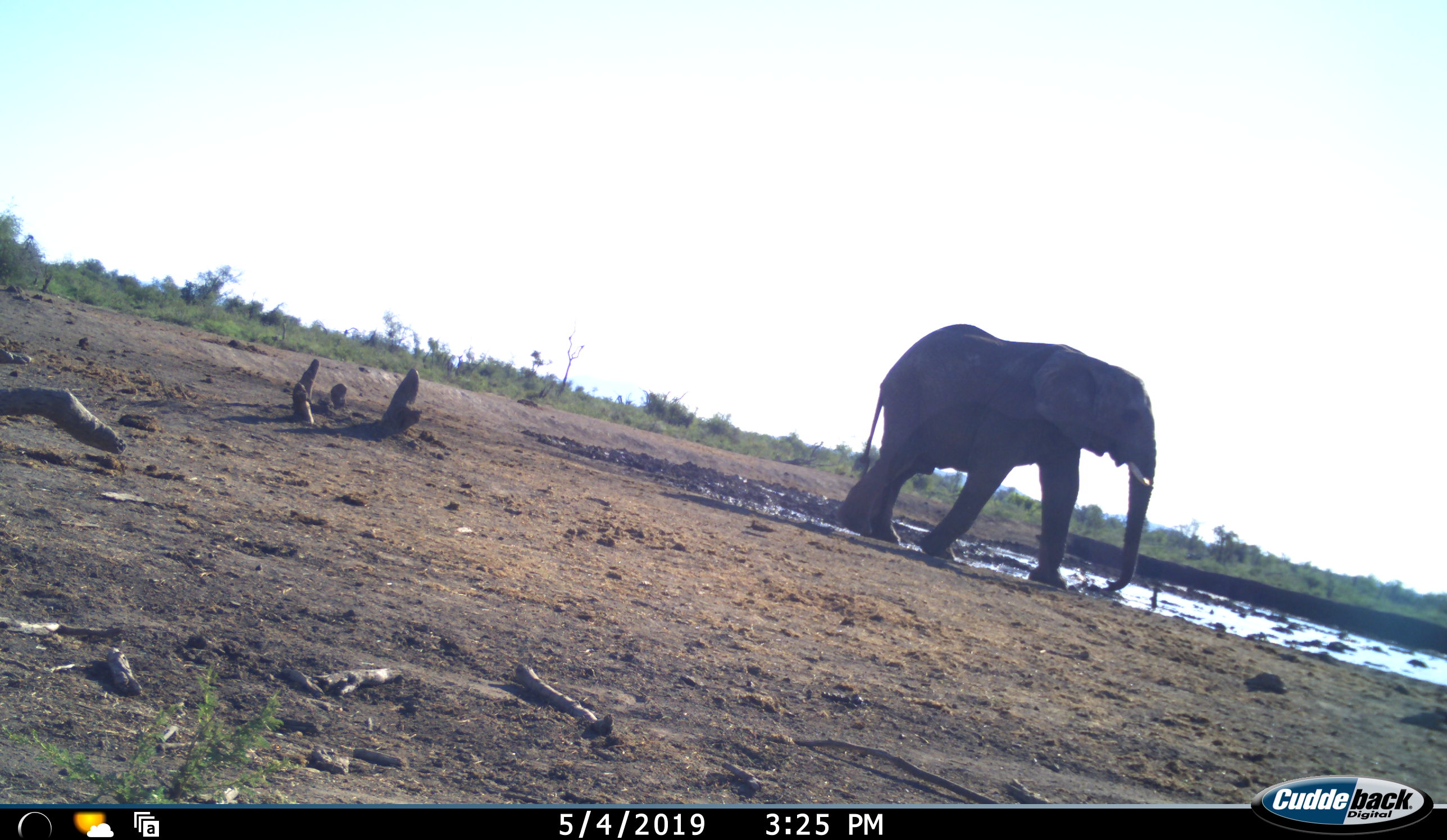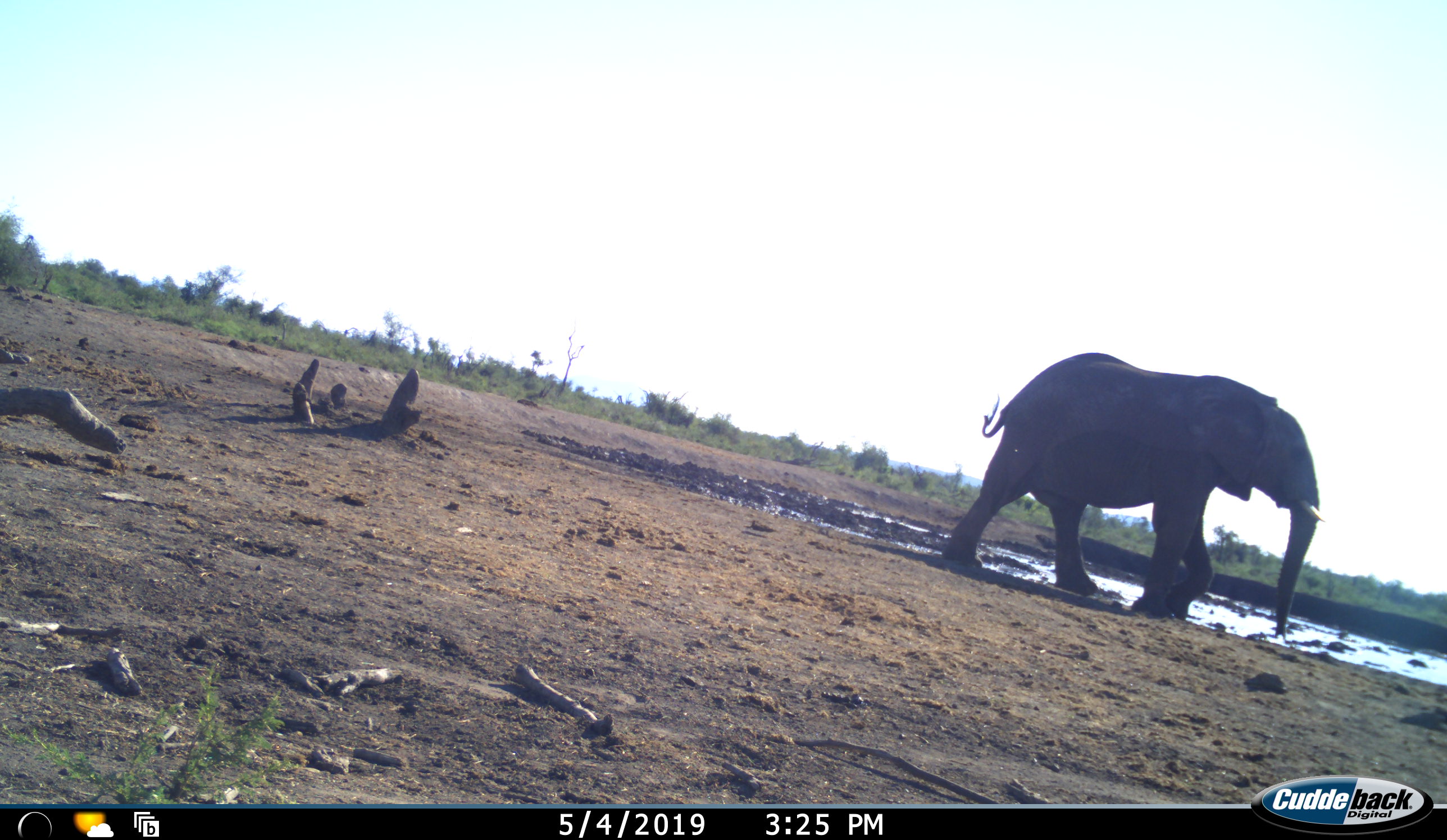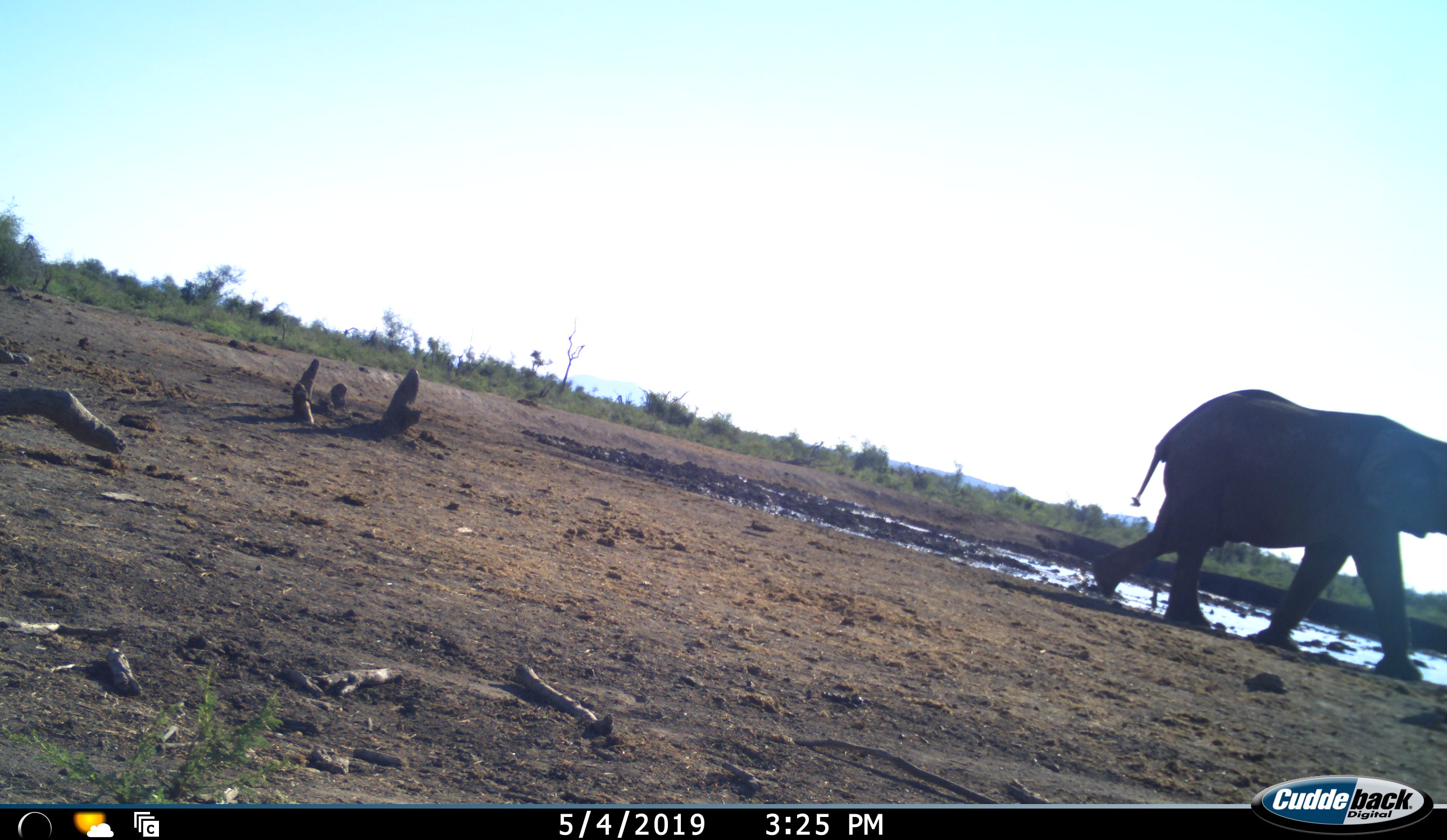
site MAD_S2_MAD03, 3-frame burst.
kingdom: Animalia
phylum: Chordata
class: Mammalia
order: Proboscidea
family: Elephantidae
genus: Loxodonta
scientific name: Loxodonta africana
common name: african bush elephant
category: elephant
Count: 1.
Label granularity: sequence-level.